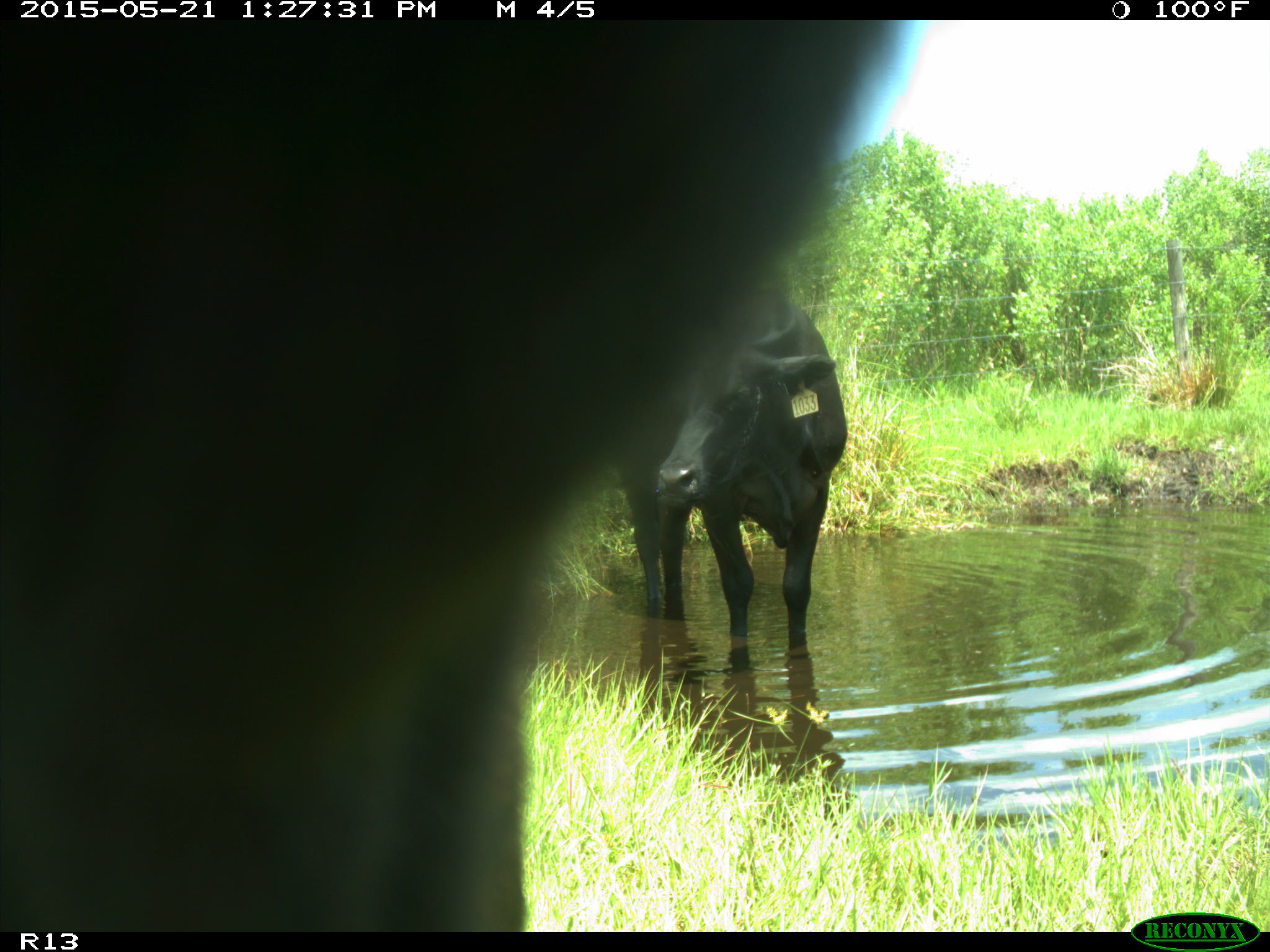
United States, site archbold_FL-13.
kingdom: Animalia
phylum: Chordata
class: Mammalia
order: Artiodactyla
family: Bovidae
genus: Bos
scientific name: Bos taurus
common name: domestic cow